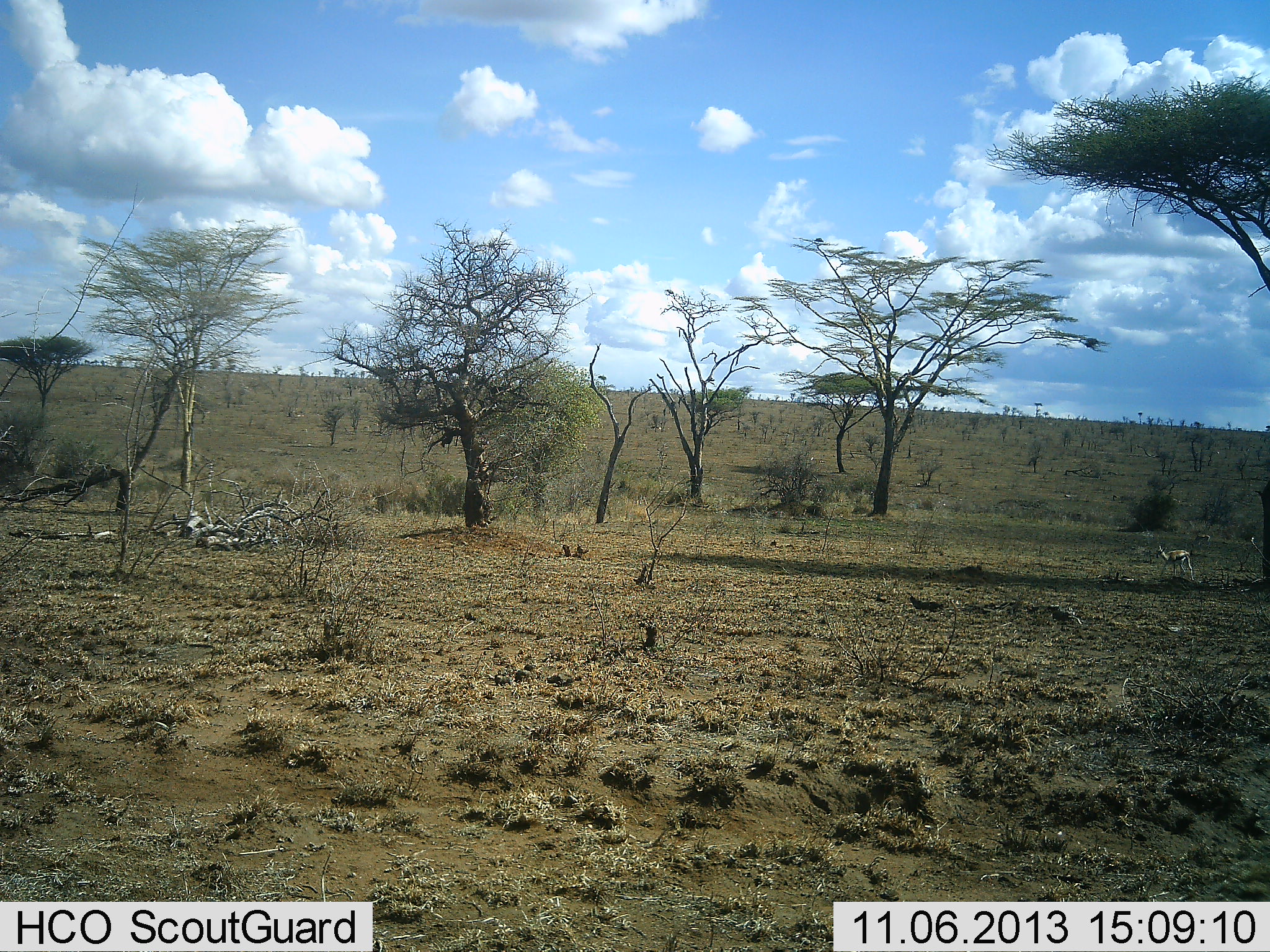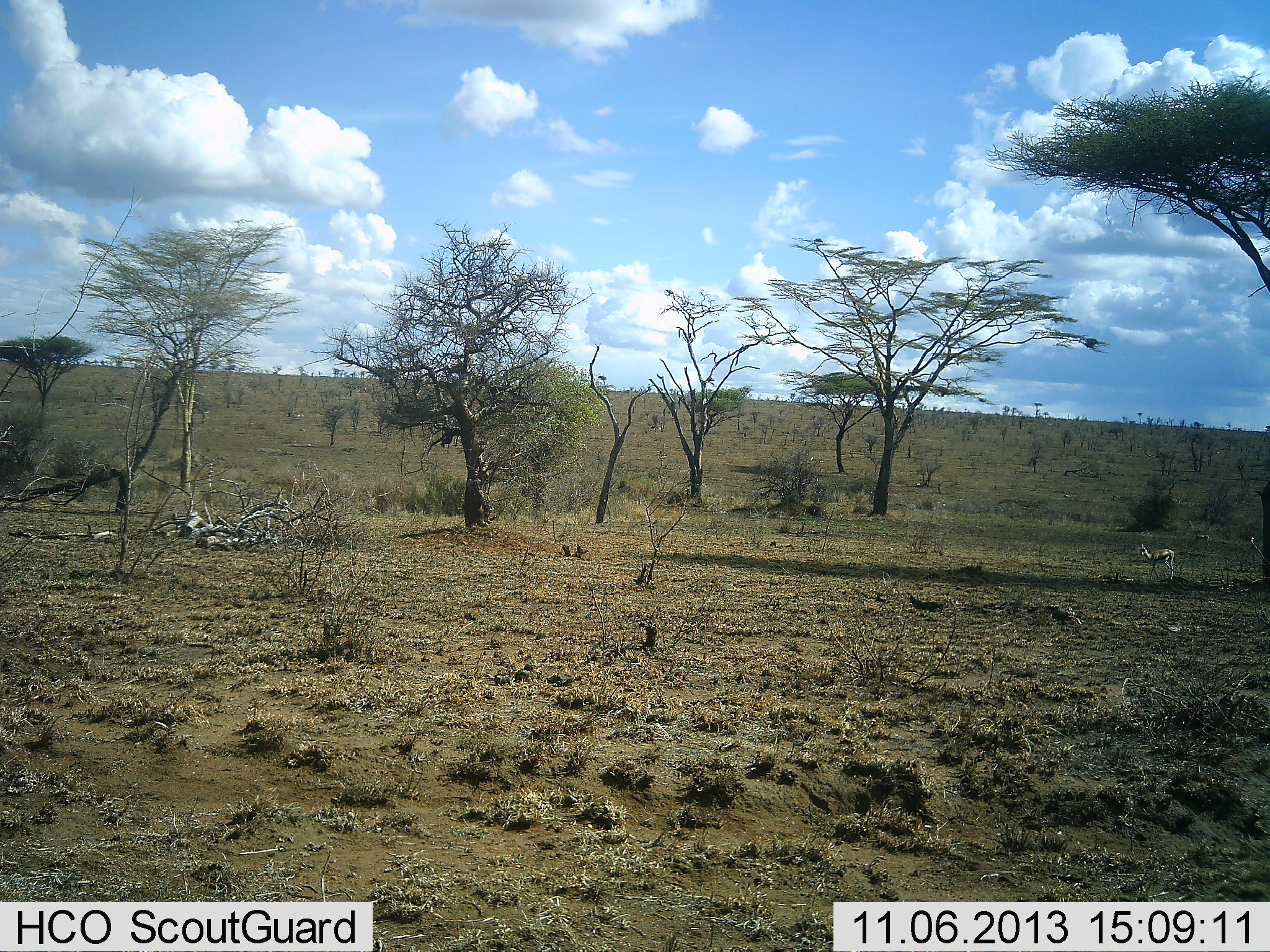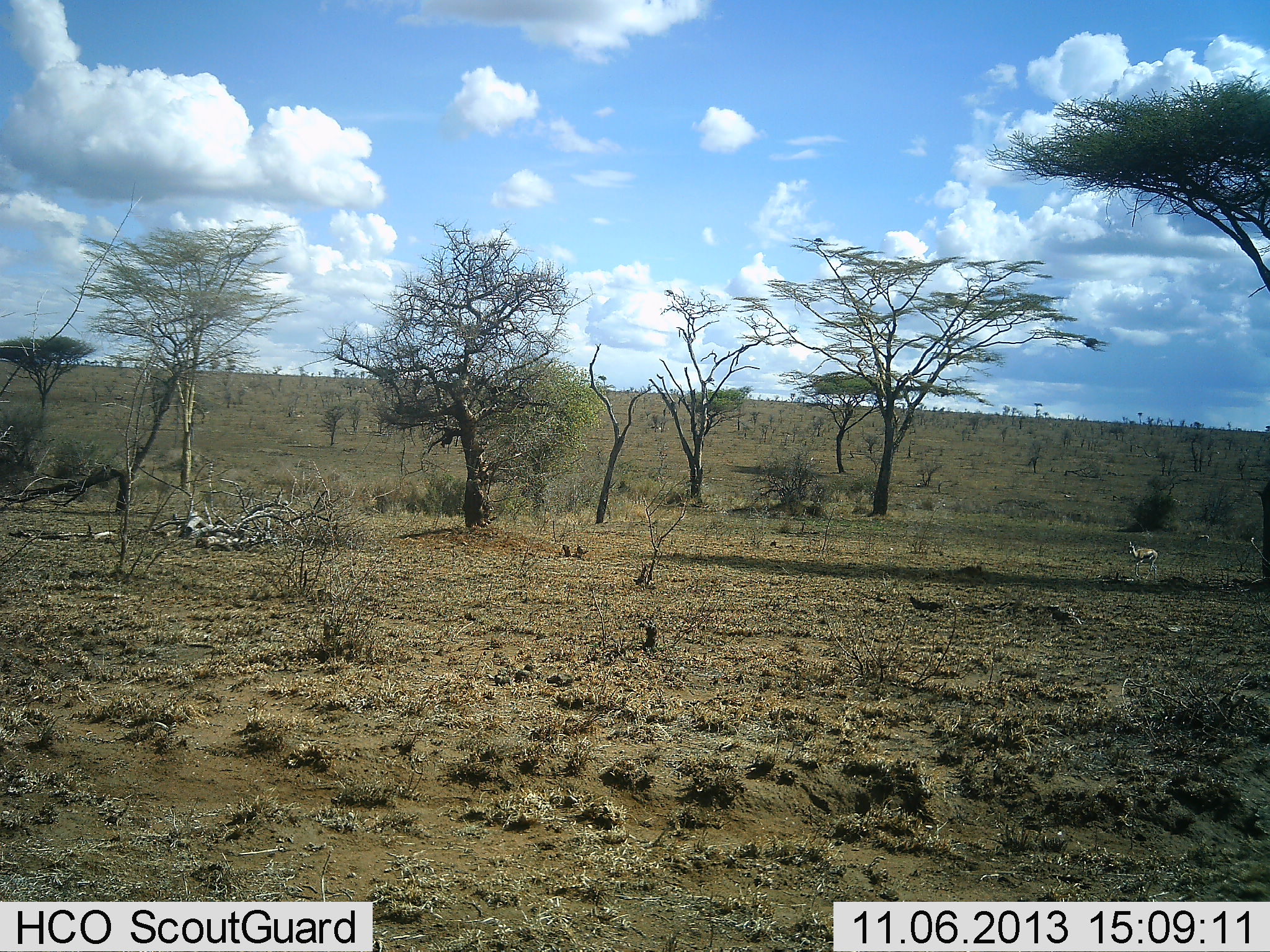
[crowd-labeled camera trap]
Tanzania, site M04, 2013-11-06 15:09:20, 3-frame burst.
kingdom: Animalia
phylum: Chordata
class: Mammalia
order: Artiodactyla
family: Bovidae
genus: Eudorcas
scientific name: Eudorcas thomsonii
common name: thomson's gazelle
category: gazellethomsons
Gazellethomsons (thomson's gazelle) (Eudorcas thomsonii), count 1. Behavior (volunteer vote fractions): standing 36%, resting 0%, moving 91%, interacting 0%. Young present (vote fraction): 0%. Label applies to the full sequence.